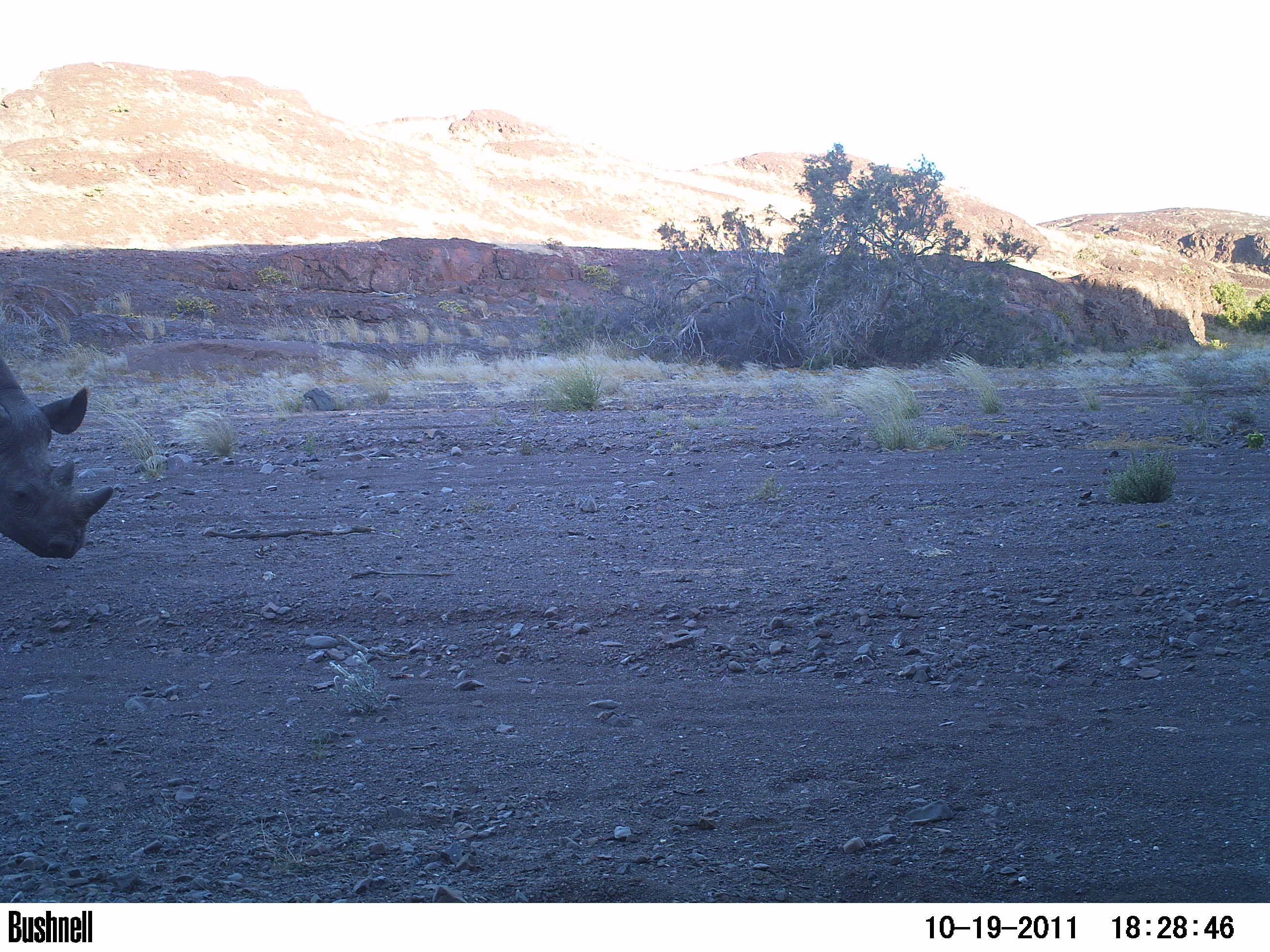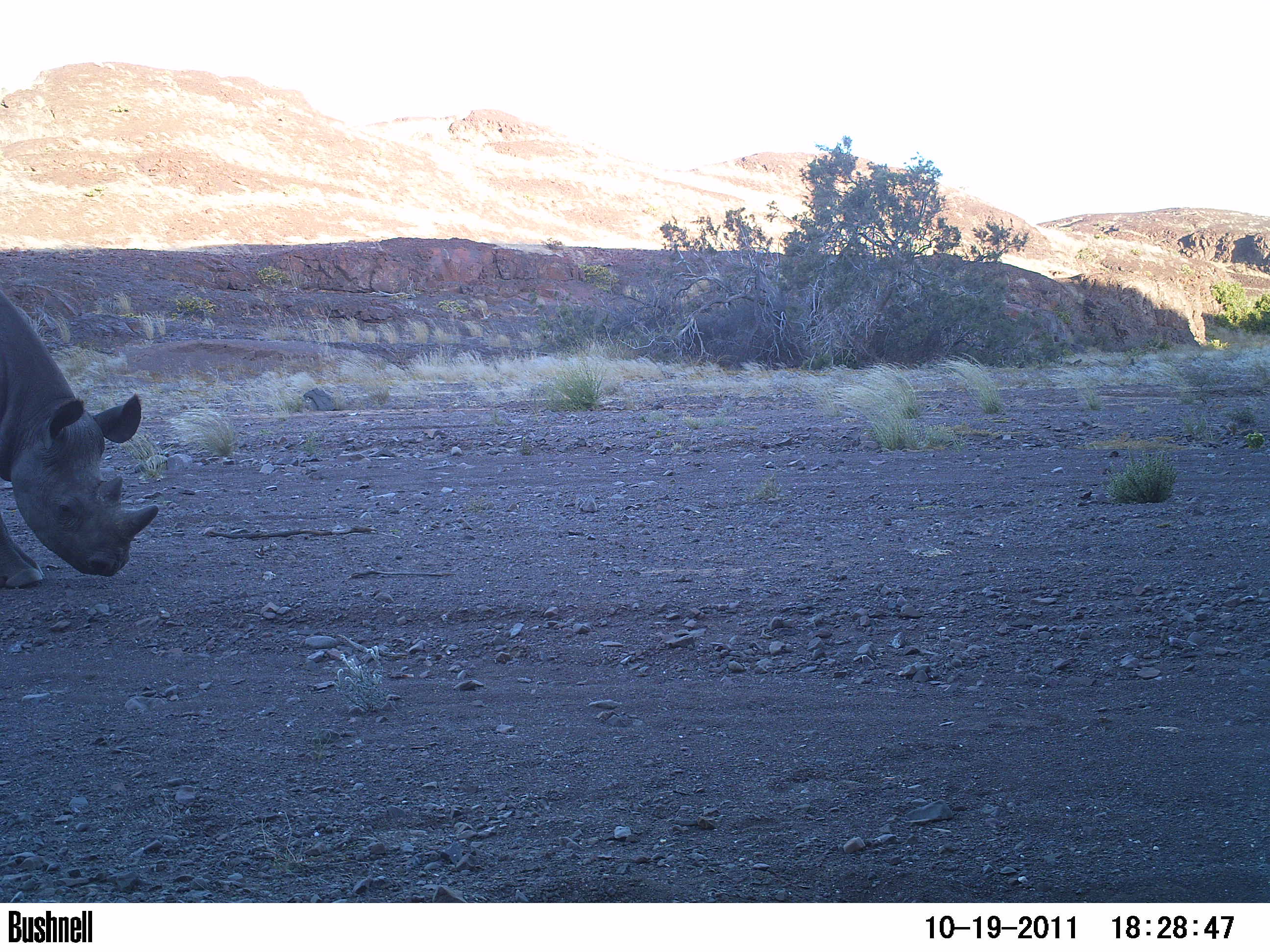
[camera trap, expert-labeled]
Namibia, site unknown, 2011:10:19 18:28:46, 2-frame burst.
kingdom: Animalia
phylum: Chordata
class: Mammalia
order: Perissodactyla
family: Rhinocerotidae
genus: Diceros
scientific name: Diceros bicornis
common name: black rhinoceros